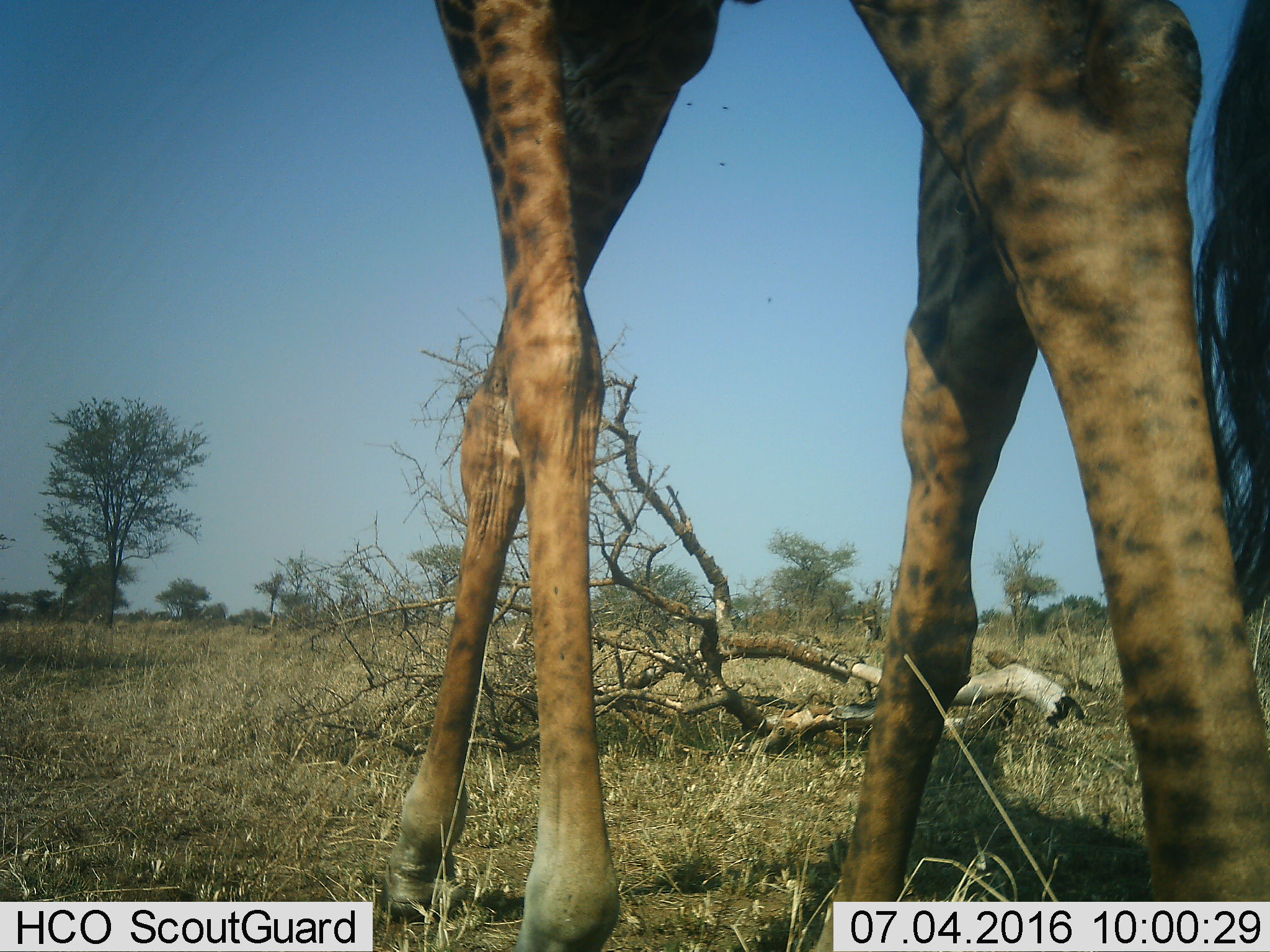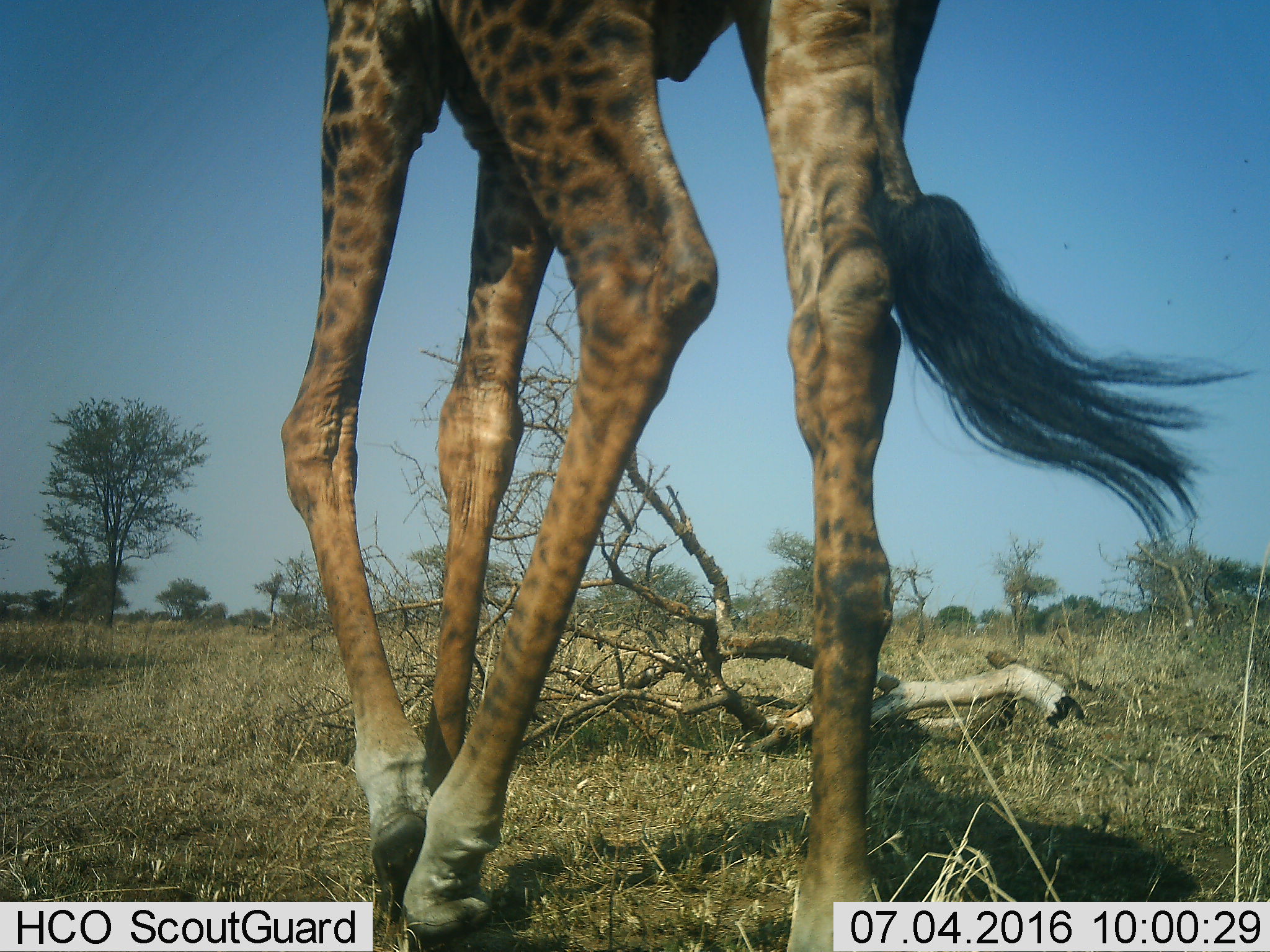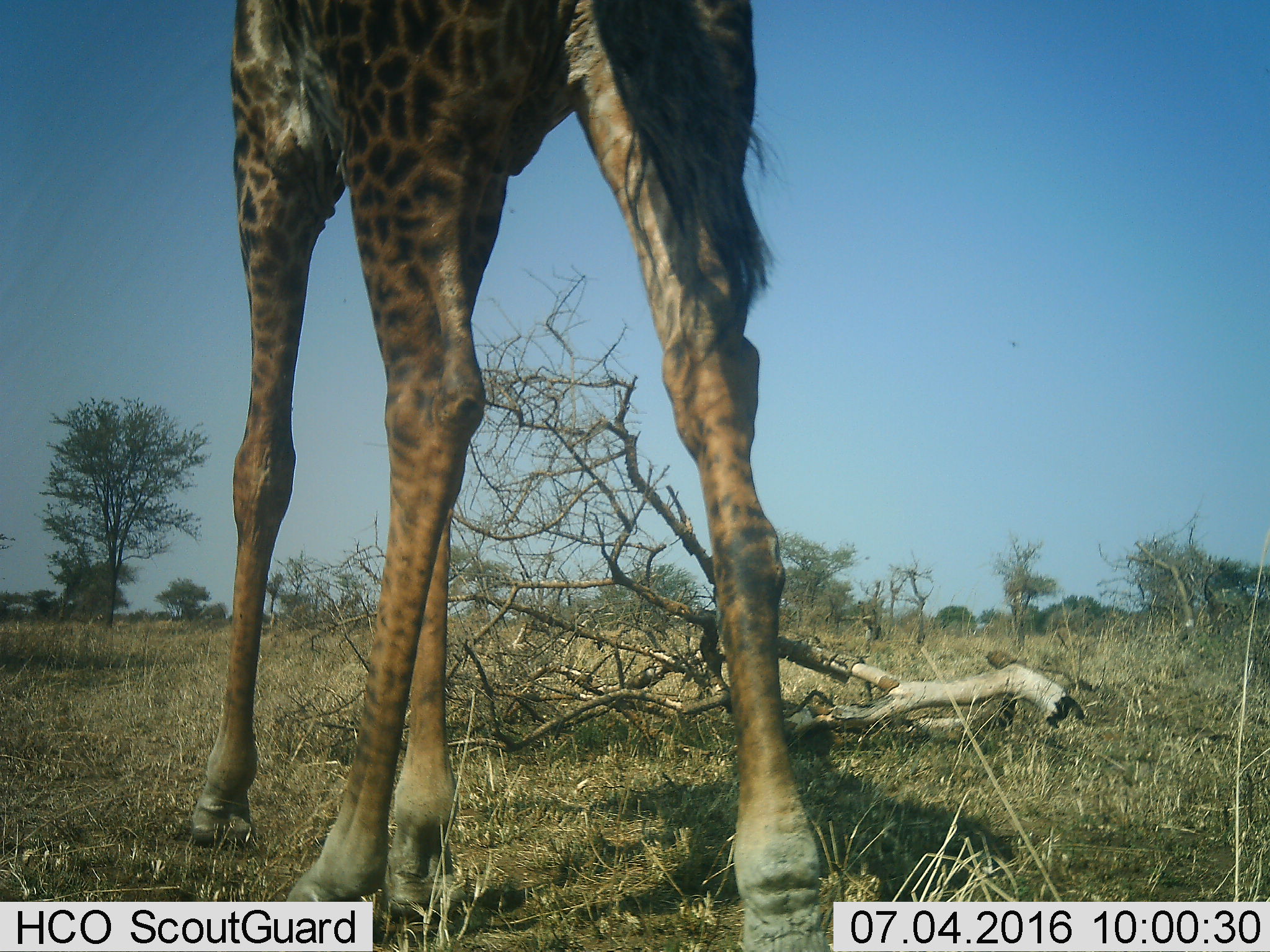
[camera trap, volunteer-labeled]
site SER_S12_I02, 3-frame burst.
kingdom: Animalia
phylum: Chordata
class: Mammalia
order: Artiodactyla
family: Giraffidae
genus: Giraffa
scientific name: Giraffa camelopardalis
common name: giraffe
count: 1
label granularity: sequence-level